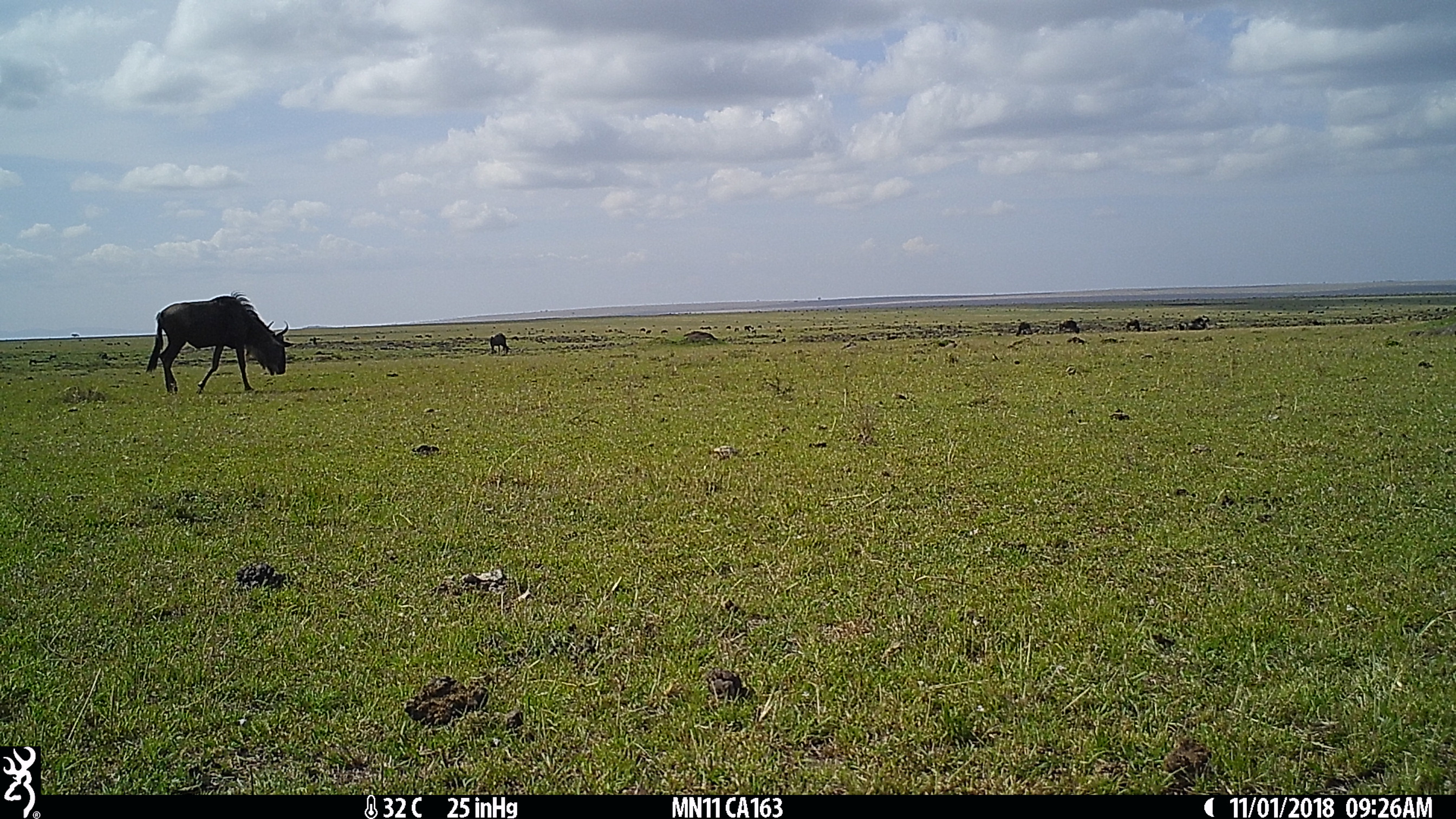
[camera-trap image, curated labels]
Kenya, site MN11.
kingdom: Animalia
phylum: Chordata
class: Mammalia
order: Artiodactyla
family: Bovidae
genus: Connochaetes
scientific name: Connochaetes taurinus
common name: blue wildebeest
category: wildebeest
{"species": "wildebeest (blue wildebeest) (Connochaetes taurinus)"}